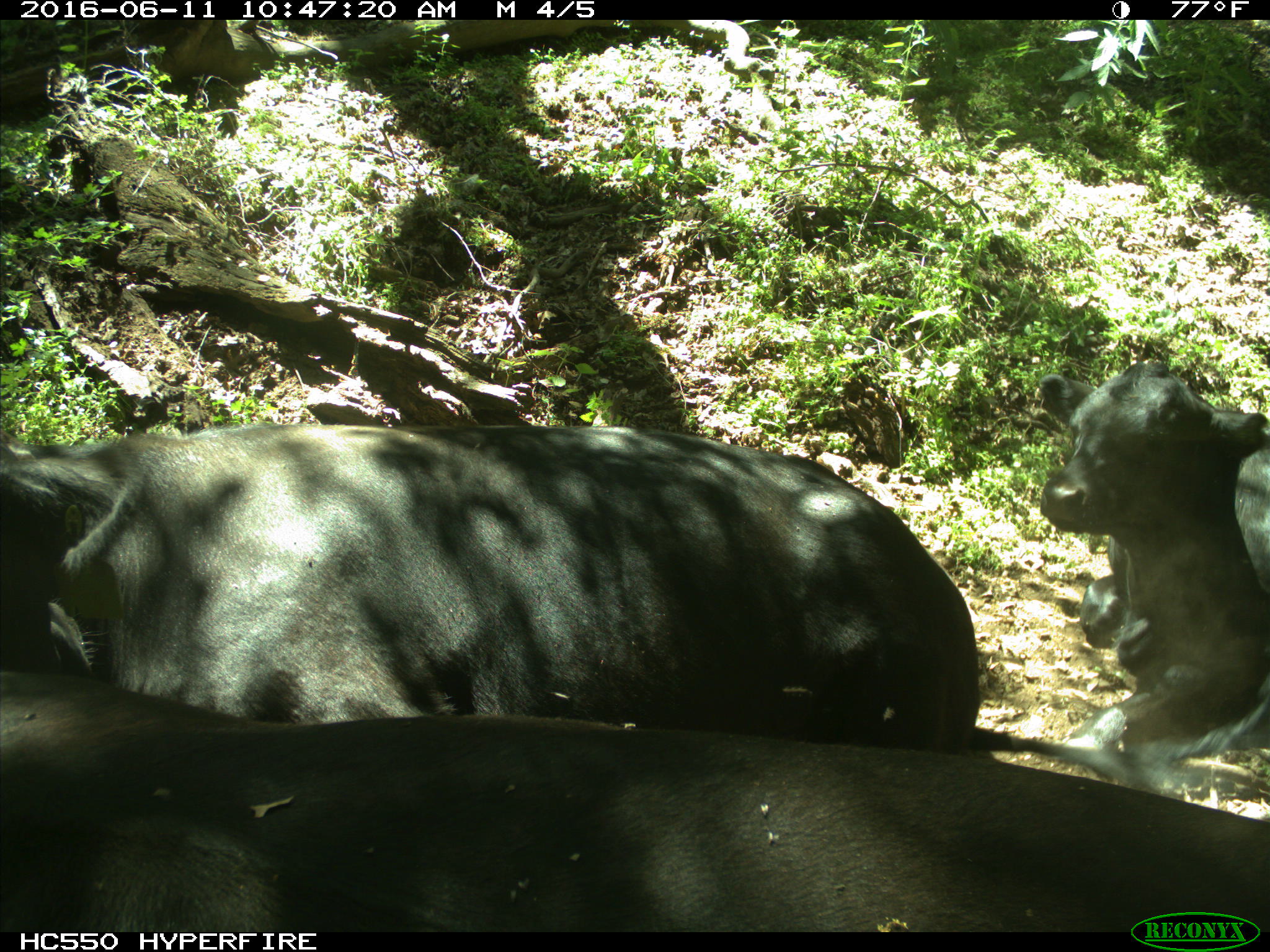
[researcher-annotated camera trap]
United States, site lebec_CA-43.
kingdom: Animalia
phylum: Chordata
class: Mammalia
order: Artiodactyla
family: Bovidae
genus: Bos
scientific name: Bos taurus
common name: domestic cow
Bos taurus (domestic cow).